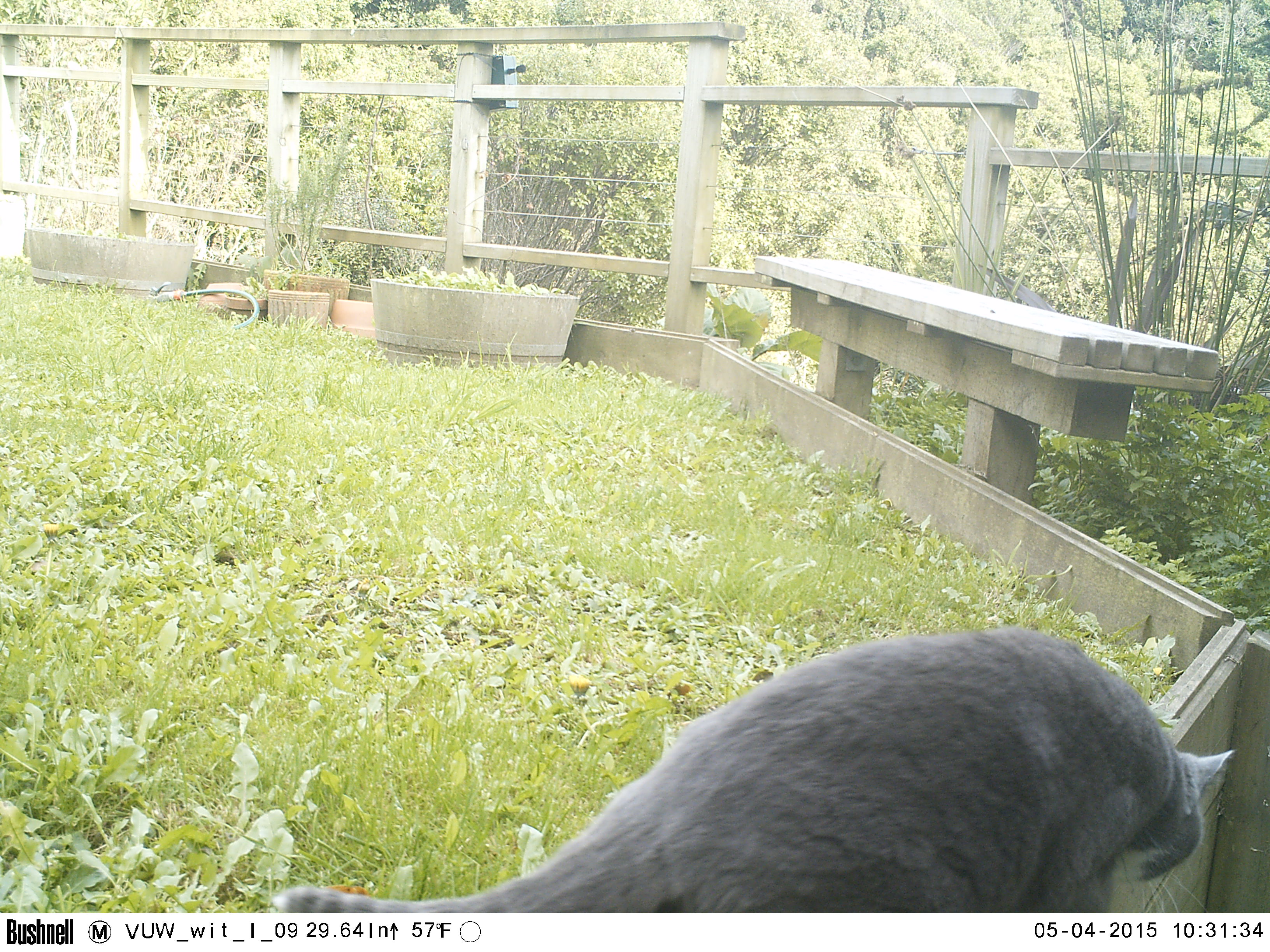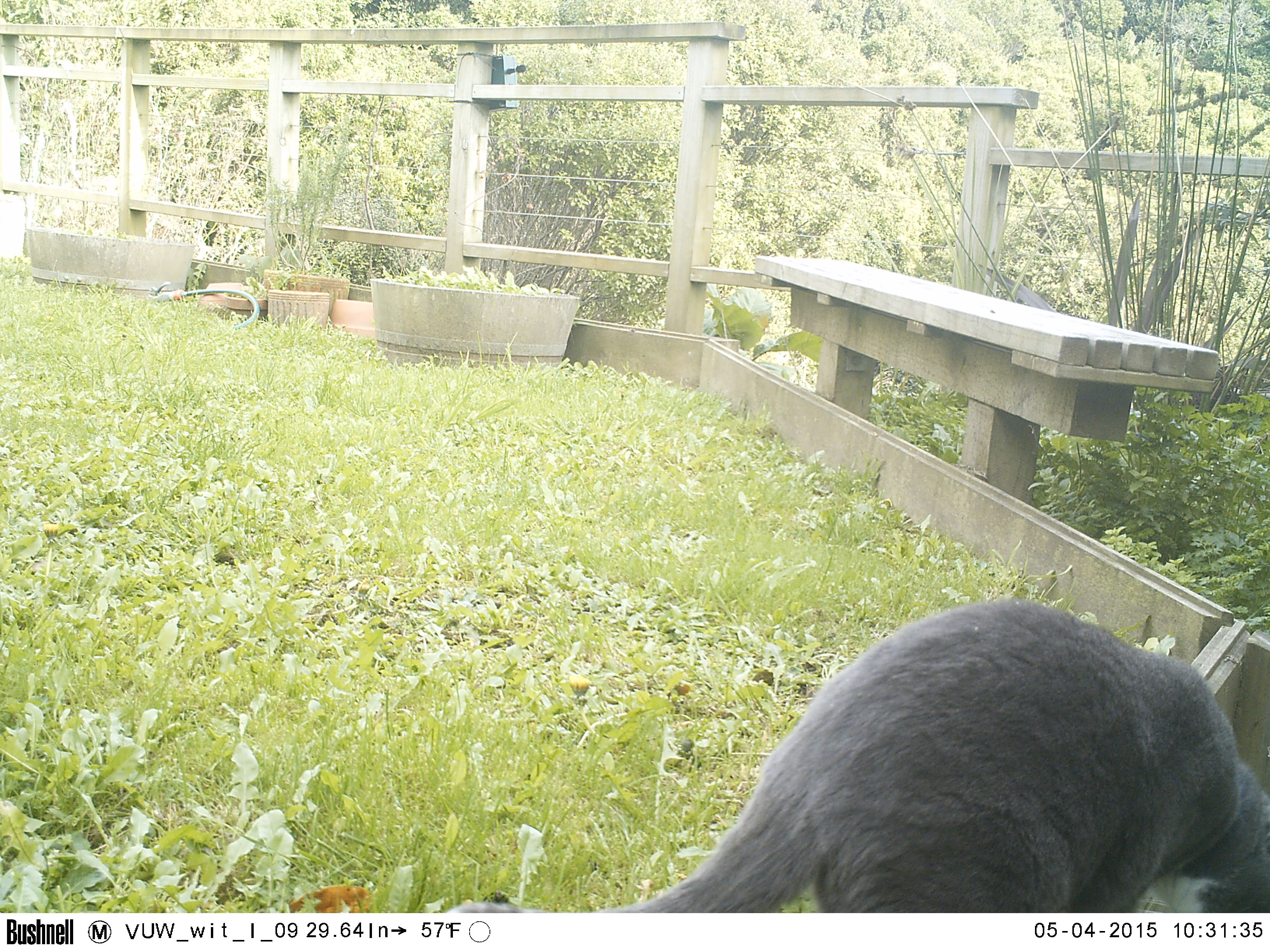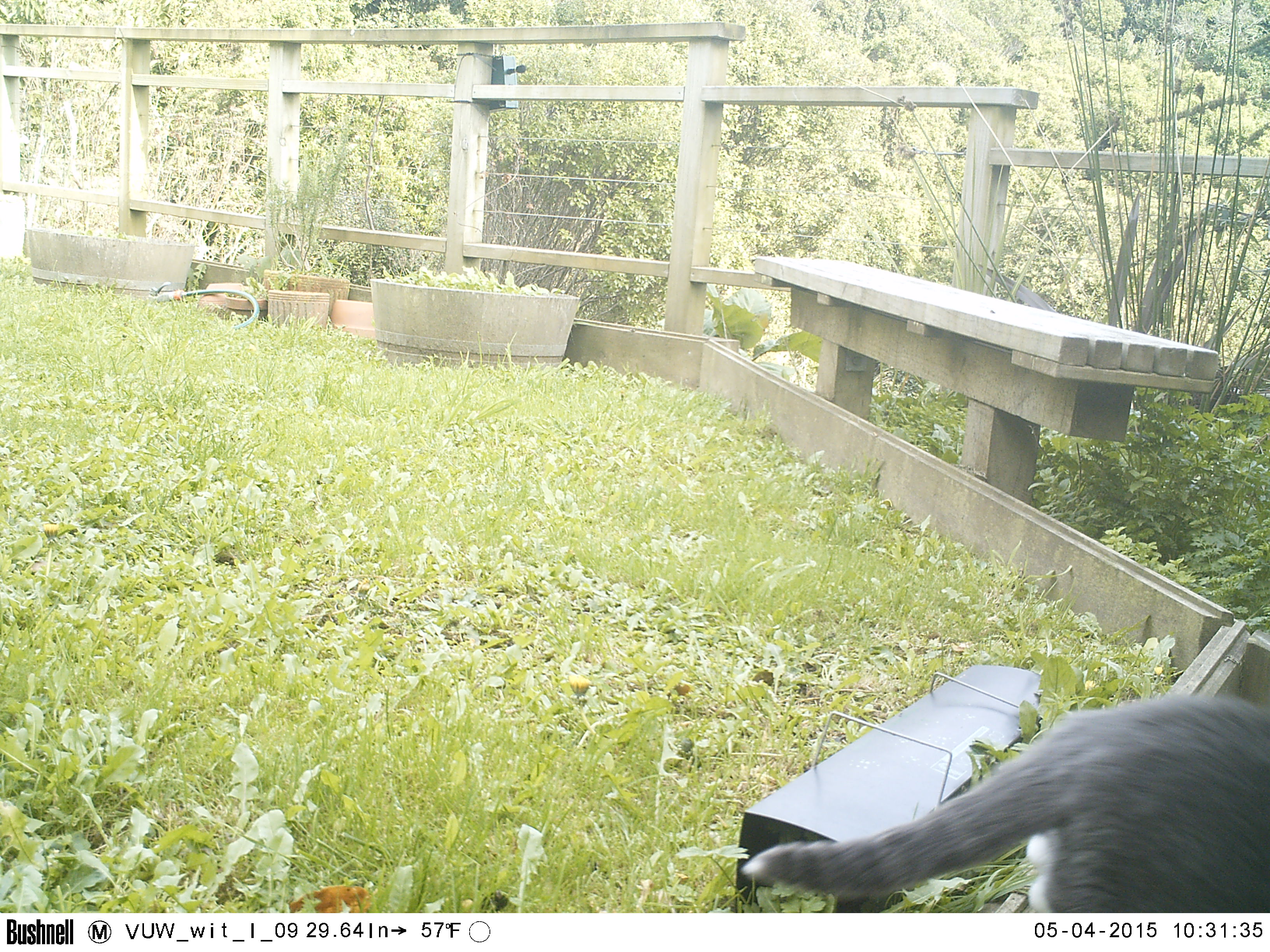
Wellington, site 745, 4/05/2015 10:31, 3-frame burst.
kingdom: Animalia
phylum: Chordata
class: Mammalia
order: Carnivora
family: Felidae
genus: Felis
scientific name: Felis catus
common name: cat